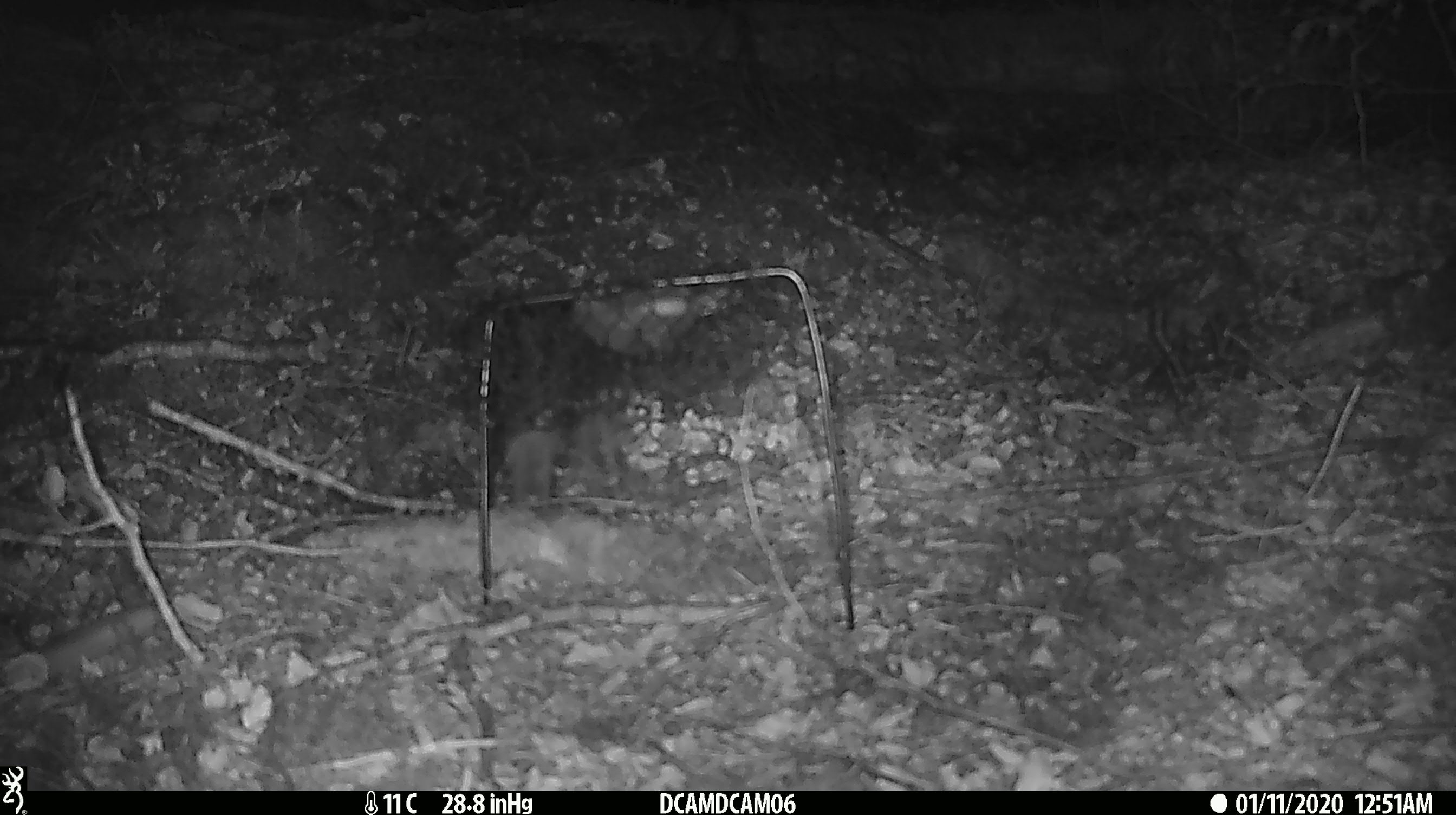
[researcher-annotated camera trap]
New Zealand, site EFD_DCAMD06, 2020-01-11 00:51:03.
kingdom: Animalia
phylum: Chordata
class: Mammalia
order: Rodentia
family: Muridae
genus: Mus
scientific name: Mus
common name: mouse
Mouse (Mus).